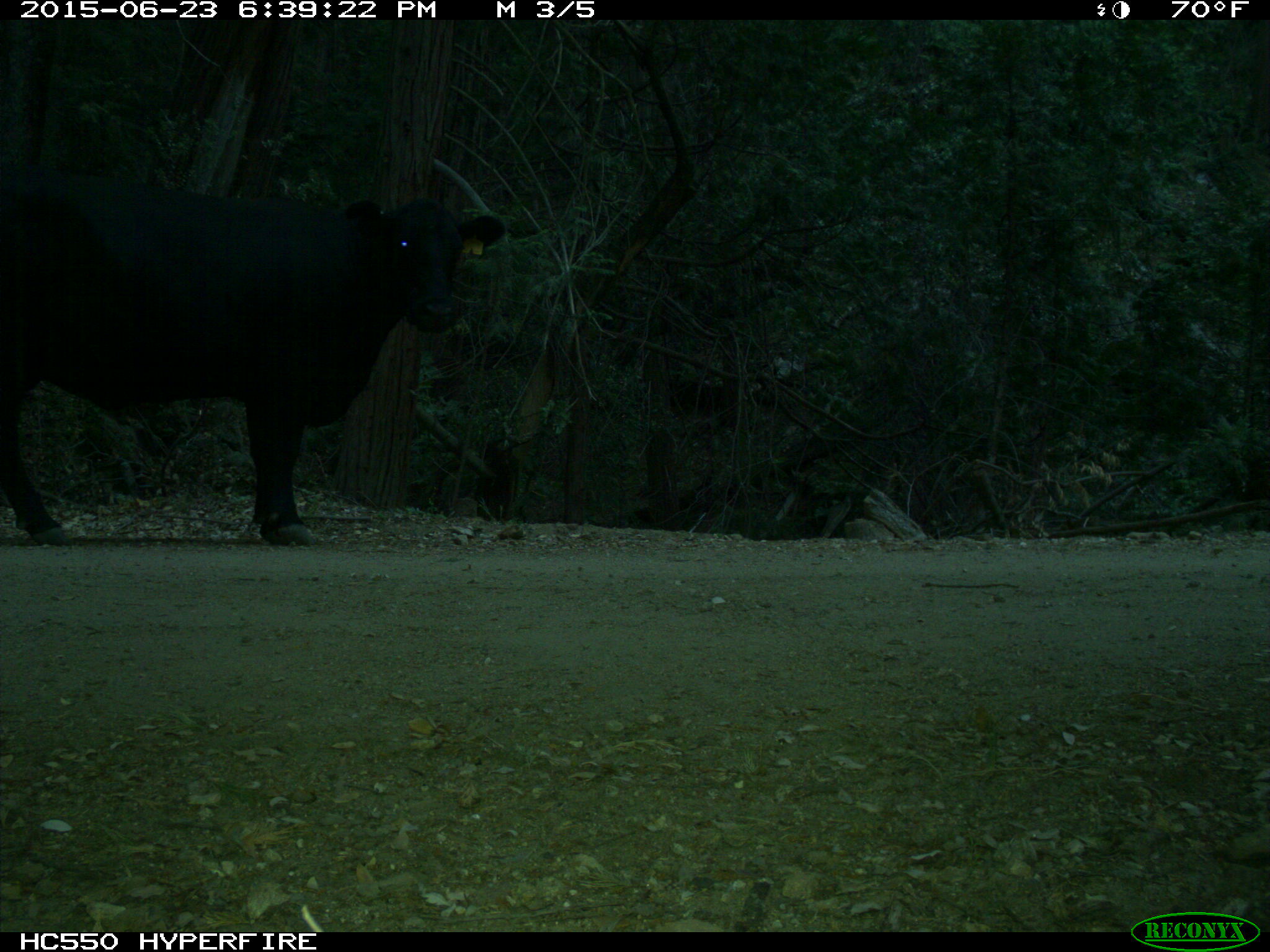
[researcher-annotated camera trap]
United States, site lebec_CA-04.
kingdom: Animalia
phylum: Chordata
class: Mammalia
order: Artiodactyla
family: Bovidae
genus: Bos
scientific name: Bos taurus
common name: domestic cow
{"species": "Bos taurus (domestic cow)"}